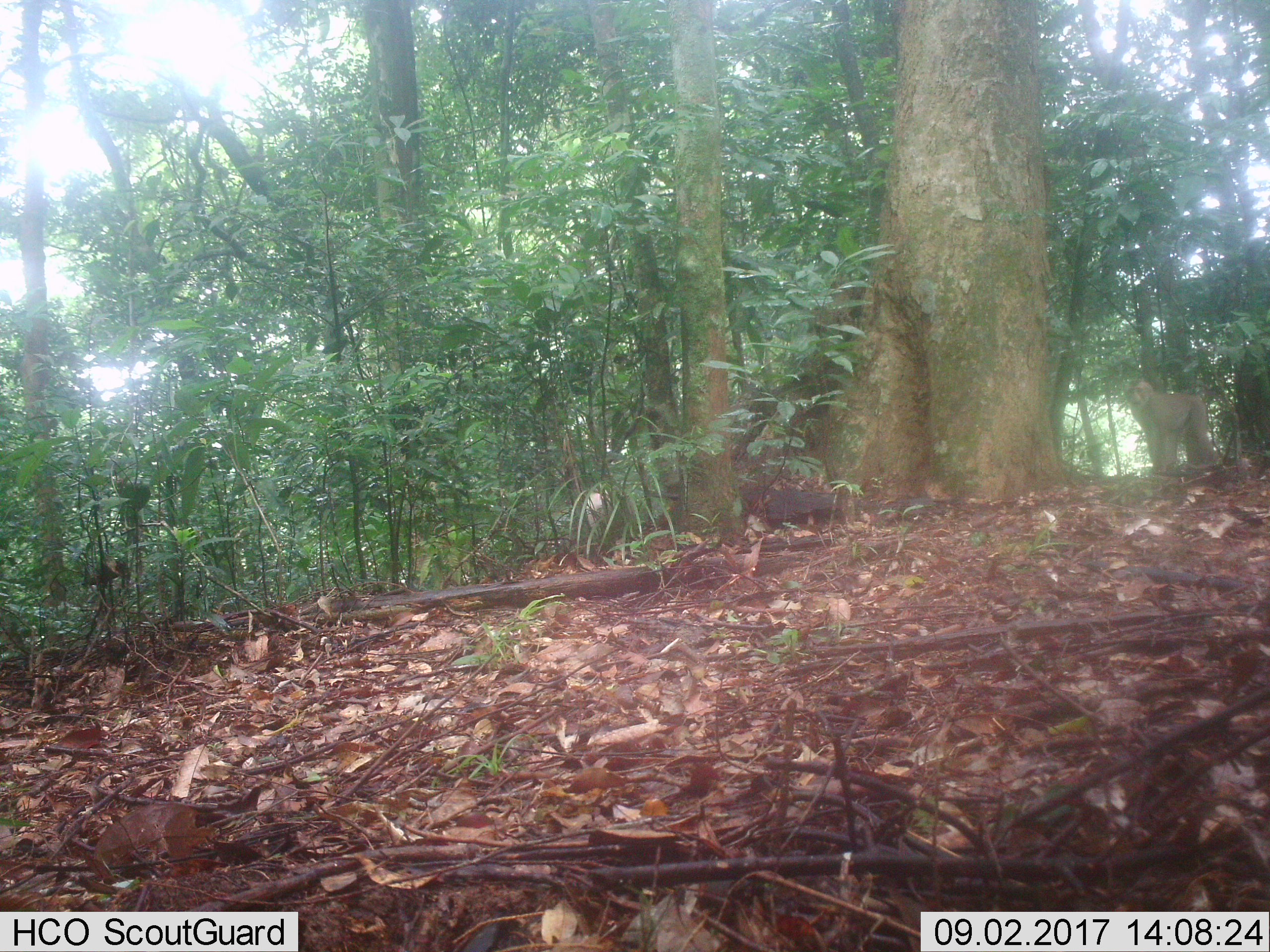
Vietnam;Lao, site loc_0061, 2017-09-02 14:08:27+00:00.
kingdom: Animalia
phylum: Chordata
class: Mammalia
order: Primates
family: Cercopithecidae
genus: Macaca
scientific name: Macaca nemestrina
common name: pig-tailed macaque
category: pig tailed macaque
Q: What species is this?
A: Pig tailed macaque (pig-tailed macaque) (Macaca nemestrina).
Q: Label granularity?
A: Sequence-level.